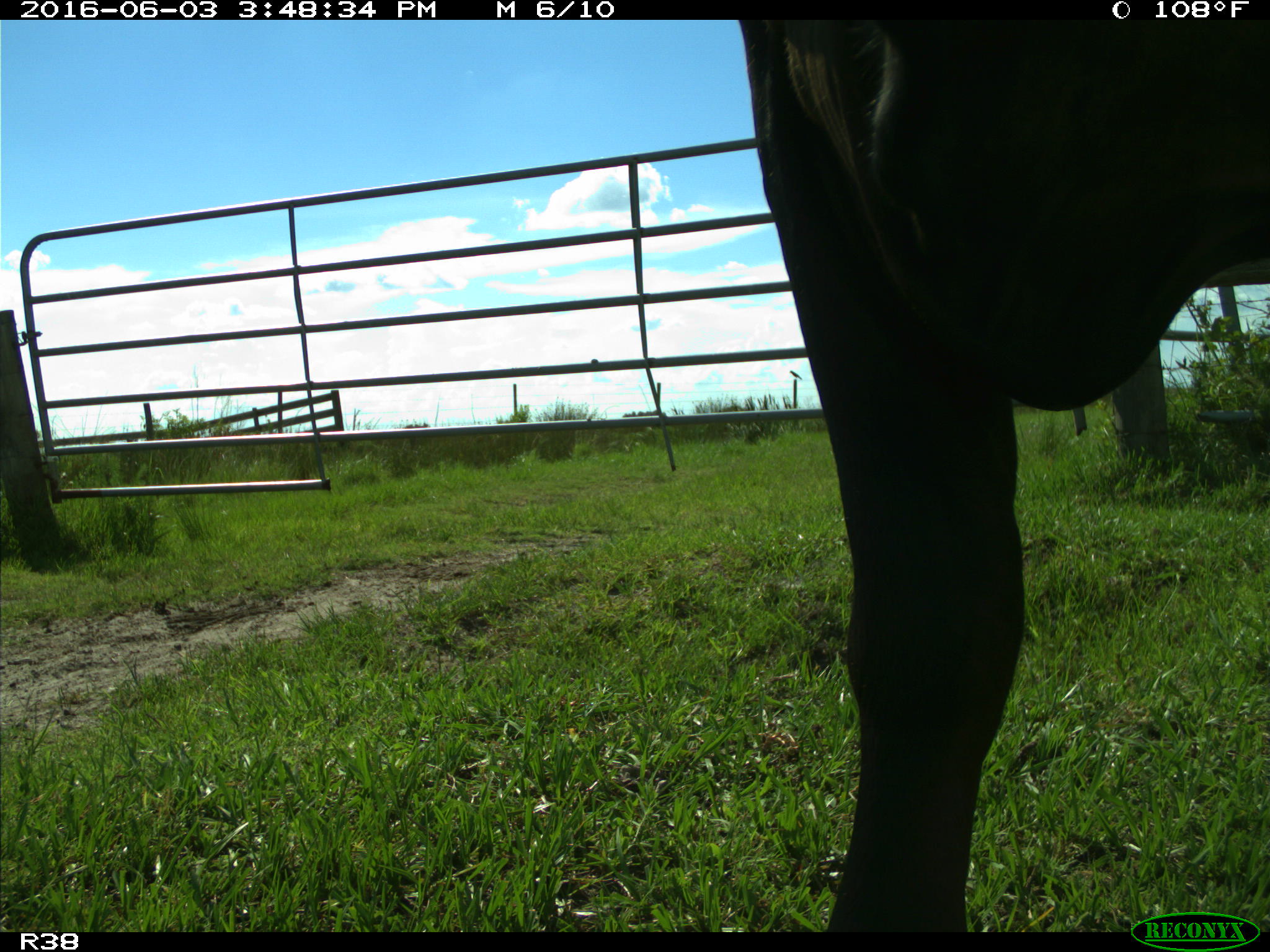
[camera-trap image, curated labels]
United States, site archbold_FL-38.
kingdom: Animalia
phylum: Chordata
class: Mammalia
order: Artiodactyla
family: Bovidae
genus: Bos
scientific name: Bos taurus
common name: domestic cow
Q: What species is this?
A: Bos taurus (domestic cow).